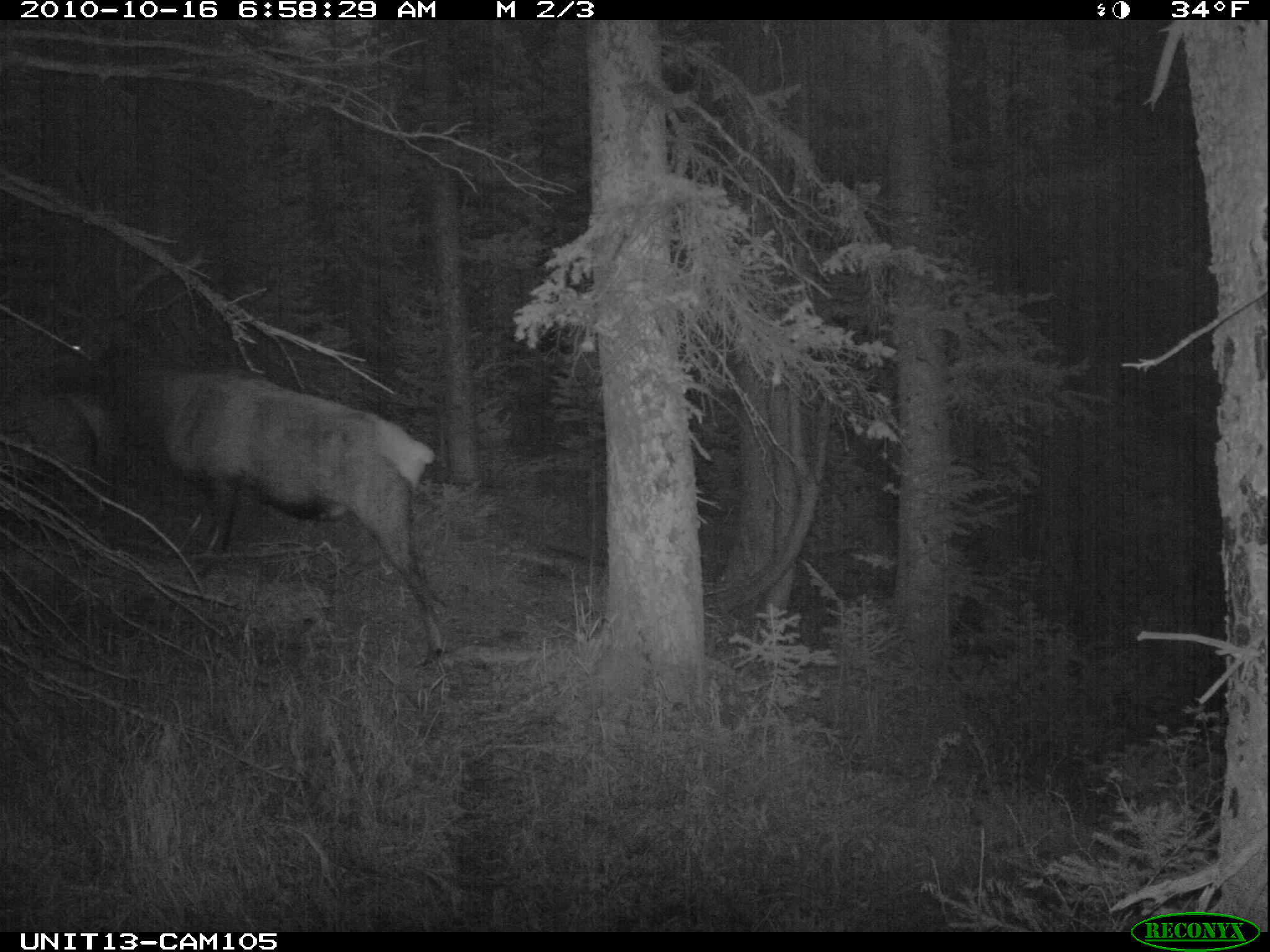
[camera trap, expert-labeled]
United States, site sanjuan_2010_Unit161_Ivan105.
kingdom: Animalia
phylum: Chordata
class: Mammalia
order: Artiodactyla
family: Cervidae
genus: Cervus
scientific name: Cervus elaphus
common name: red deer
Cervus elaphus (red deer).